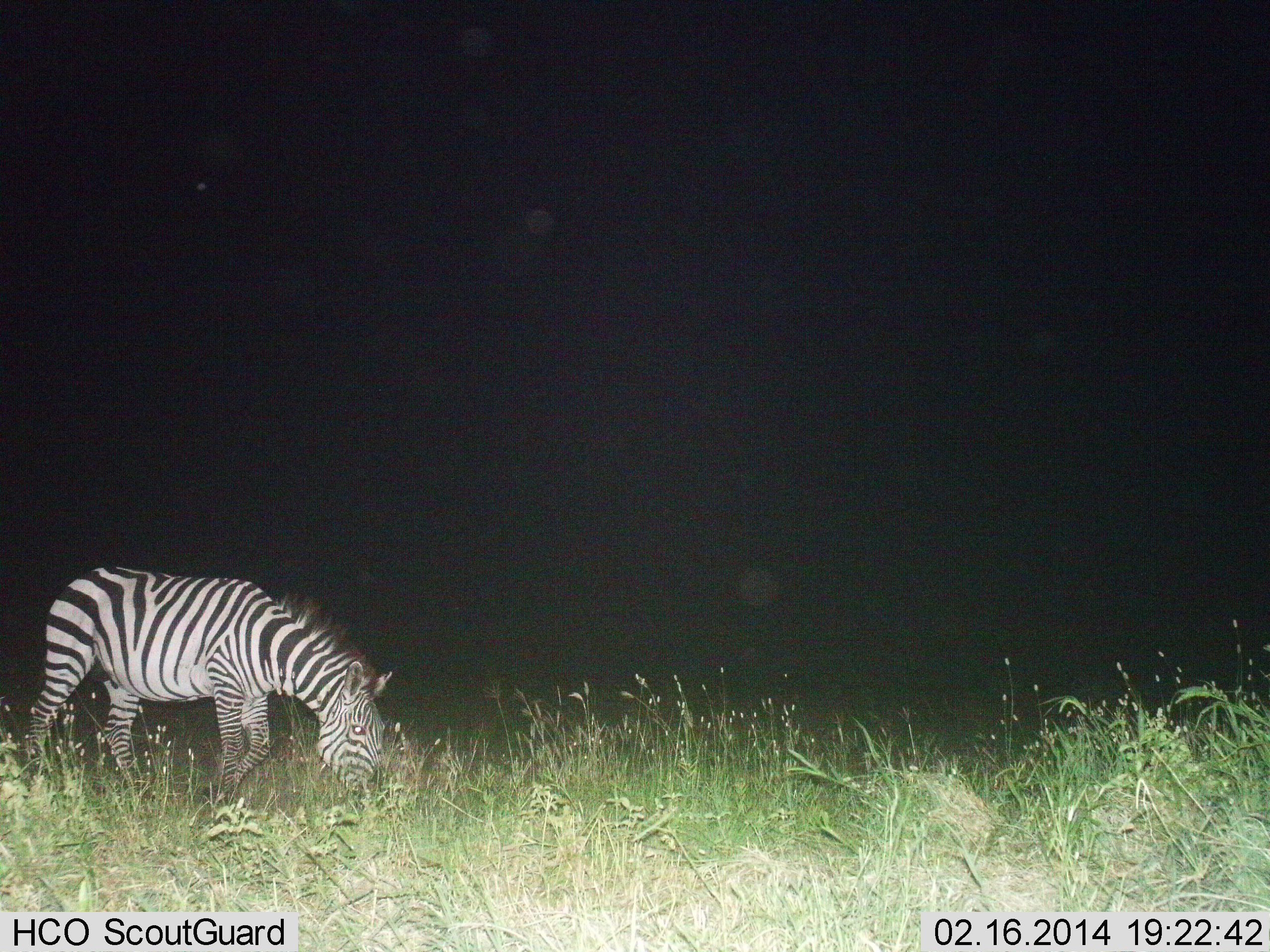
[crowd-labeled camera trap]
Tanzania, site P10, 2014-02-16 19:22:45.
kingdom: Animalia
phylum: Chordata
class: Mammalia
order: Perissodactyla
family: Equidae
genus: Equus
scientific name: Equus quagga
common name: plains zebra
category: zebra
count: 1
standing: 22%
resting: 0%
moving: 2%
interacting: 0%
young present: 0%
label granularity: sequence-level